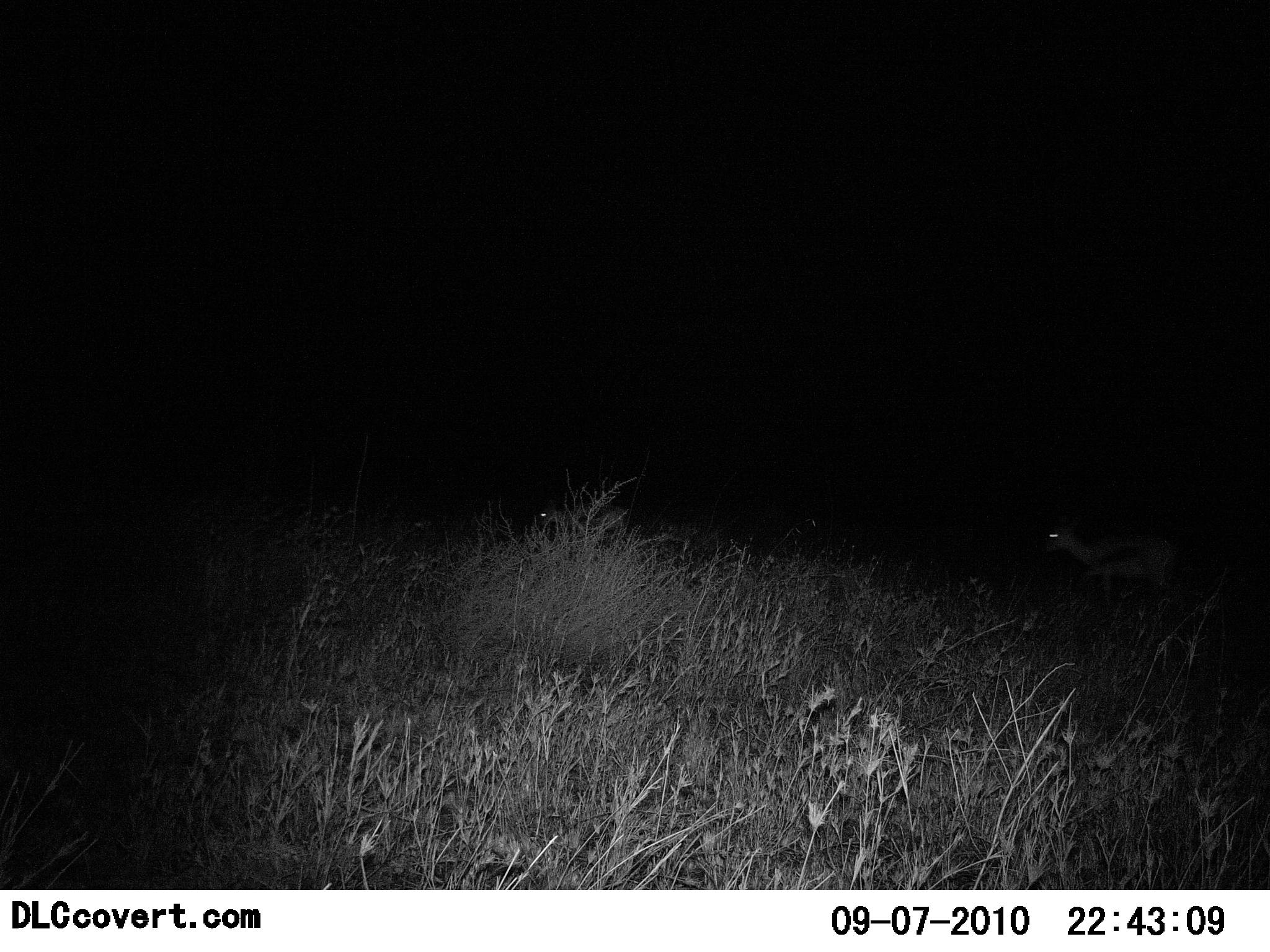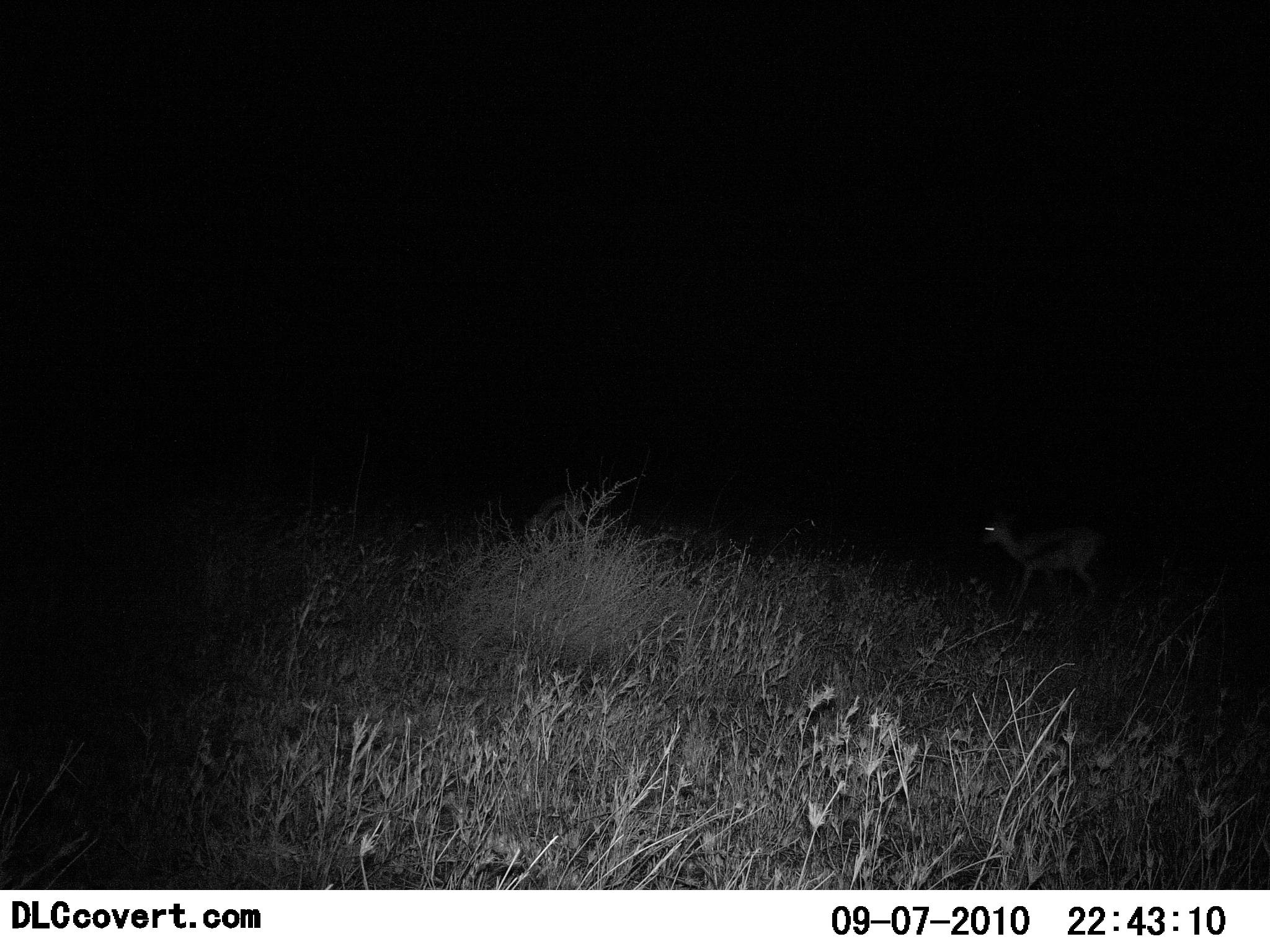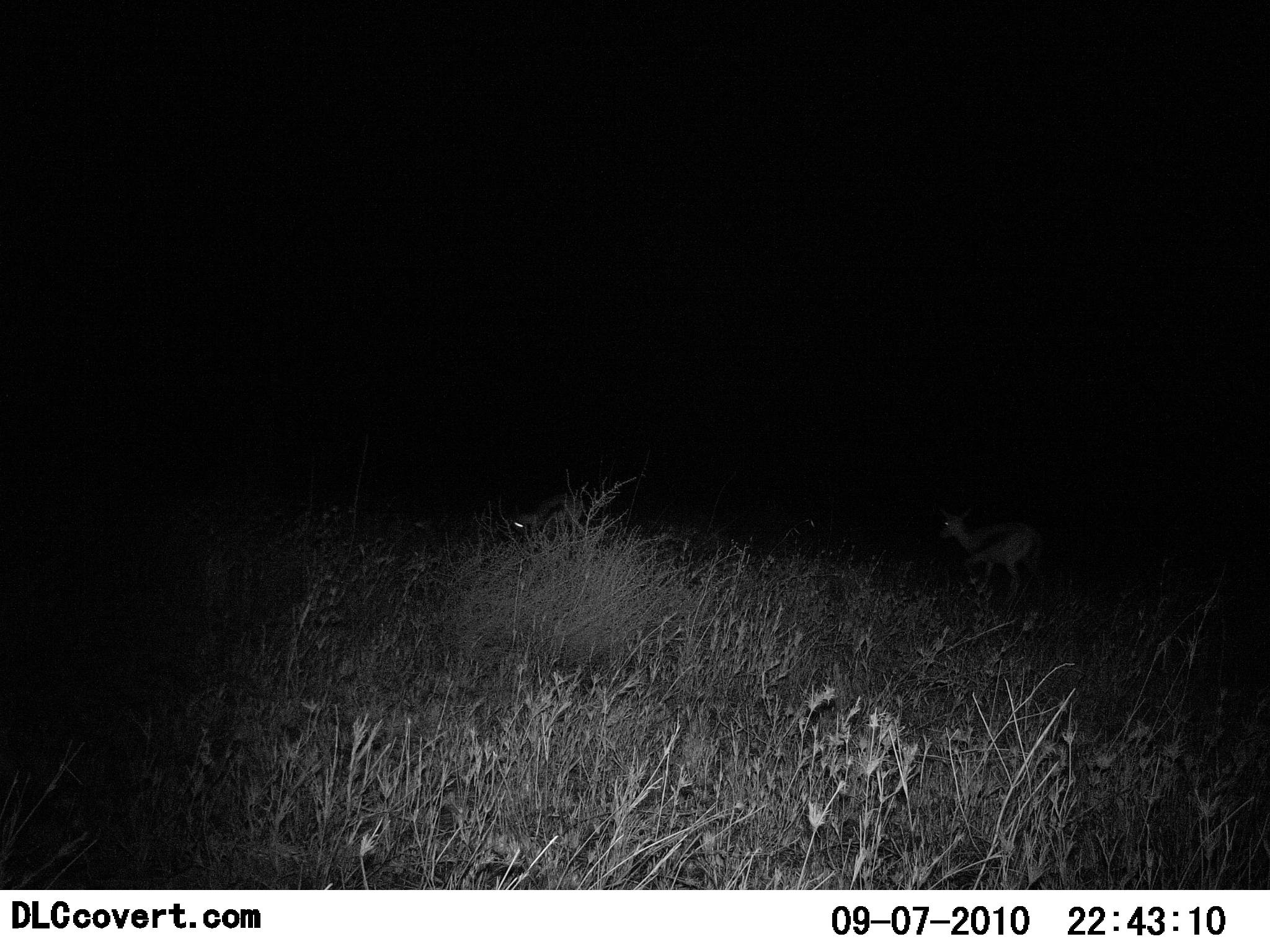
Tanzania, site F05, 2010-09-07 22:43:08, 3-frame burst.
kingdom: Animalia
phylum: Chordata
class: Mammalia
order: Artiodactyla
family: Bovidae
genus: Eudorcas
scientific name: Eudorcas thomsonii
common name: thomson's gazelle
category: gazellethomsons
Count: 2.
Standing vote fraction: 0%.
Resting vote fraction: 0%.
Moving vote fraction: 90%.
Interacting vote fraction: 0%.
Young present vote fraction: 0%.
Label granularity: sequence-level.